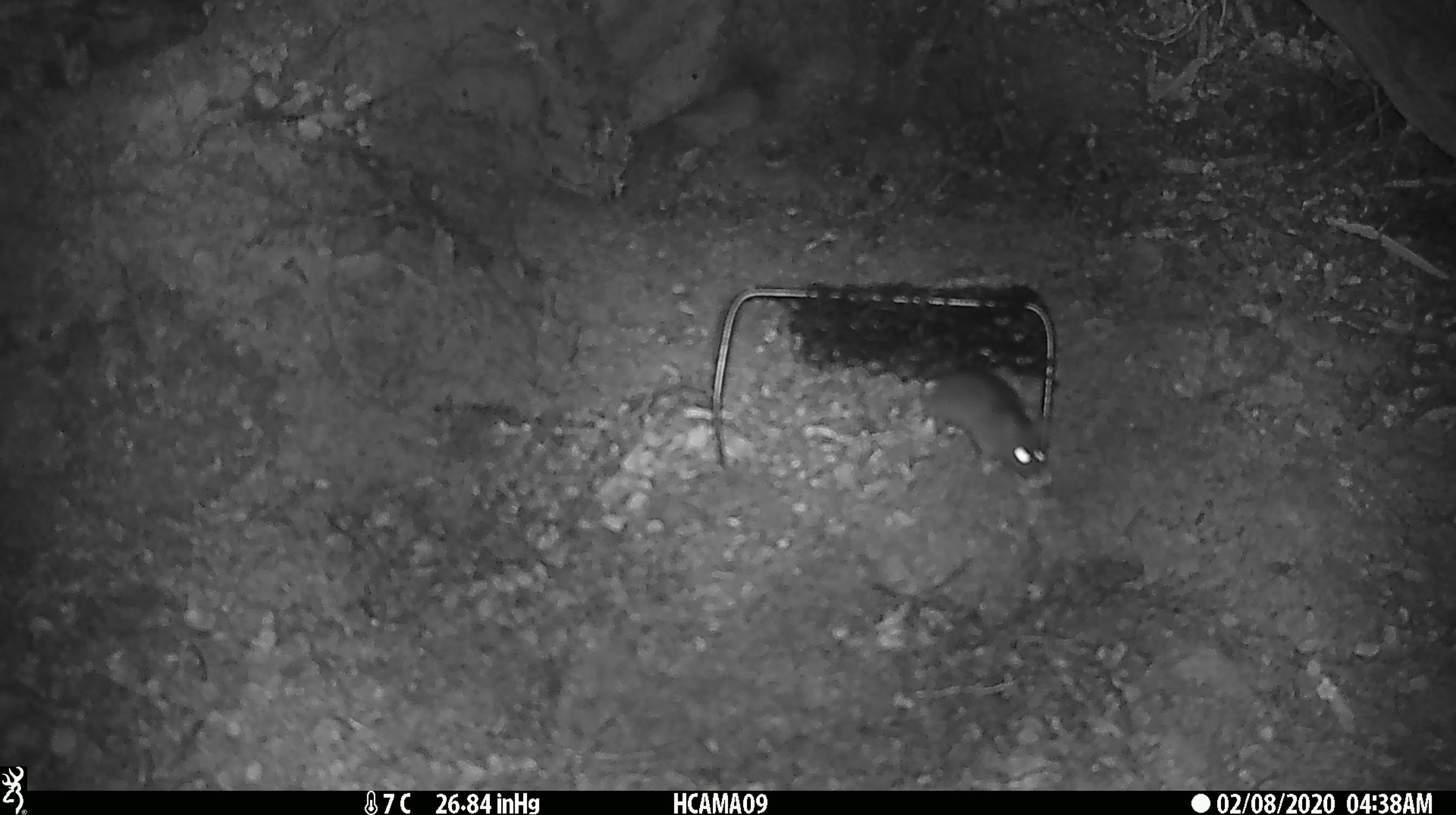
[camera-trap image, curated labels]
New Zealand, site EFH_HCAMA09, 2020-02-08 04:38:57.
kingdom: Animalia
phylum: Chordata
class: Mammalia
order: Rodentia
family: Muridae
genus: Mus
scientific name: Mus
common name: mouse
Mouse (Mus).